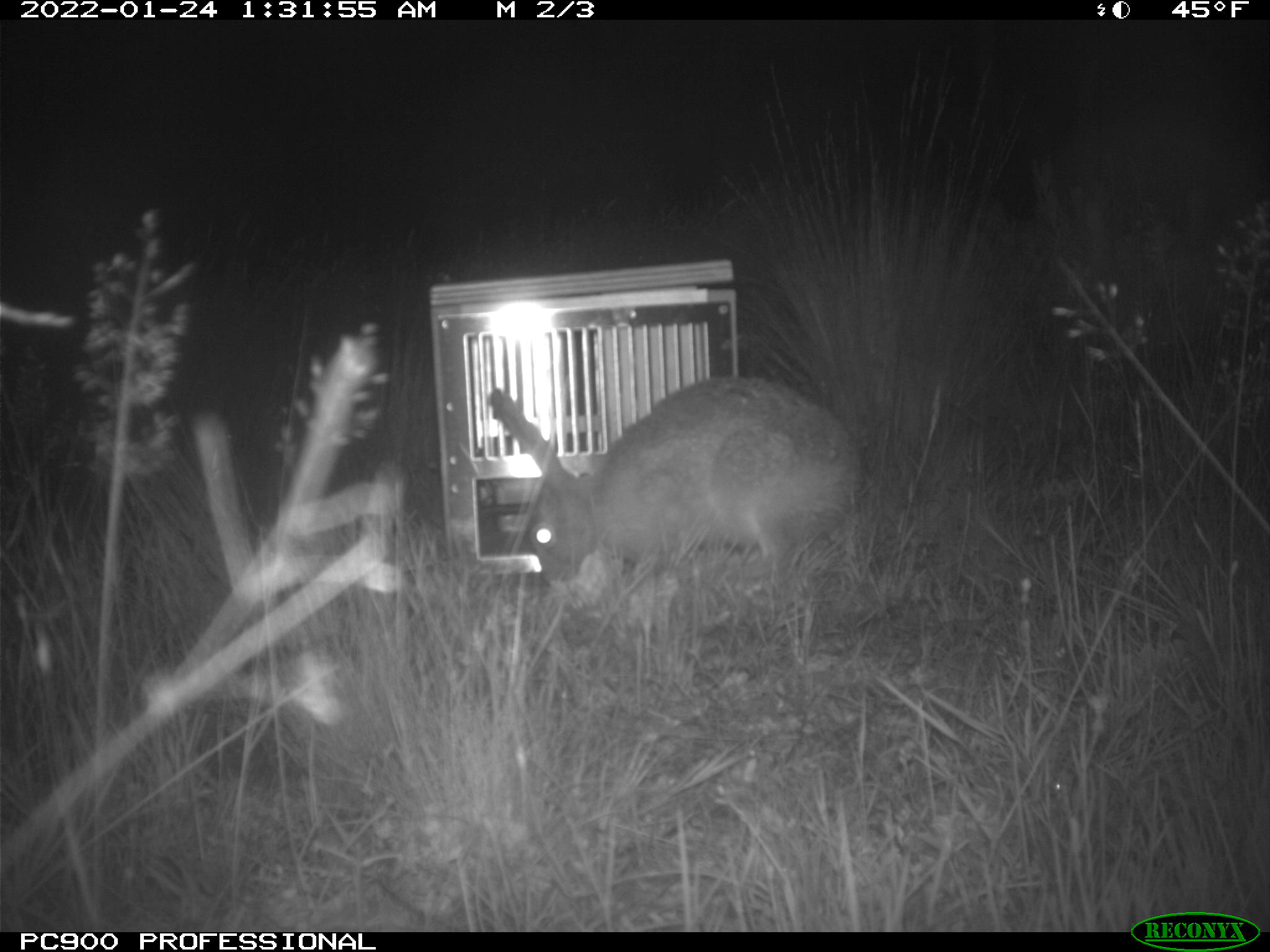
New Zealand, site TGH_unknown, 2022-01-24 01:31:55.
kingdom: Animalia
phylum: Chordata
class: Mammalia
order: Lagomorpha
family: Leporidae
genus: Lepus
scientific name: Lepus europaeus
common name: brown hare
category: hare